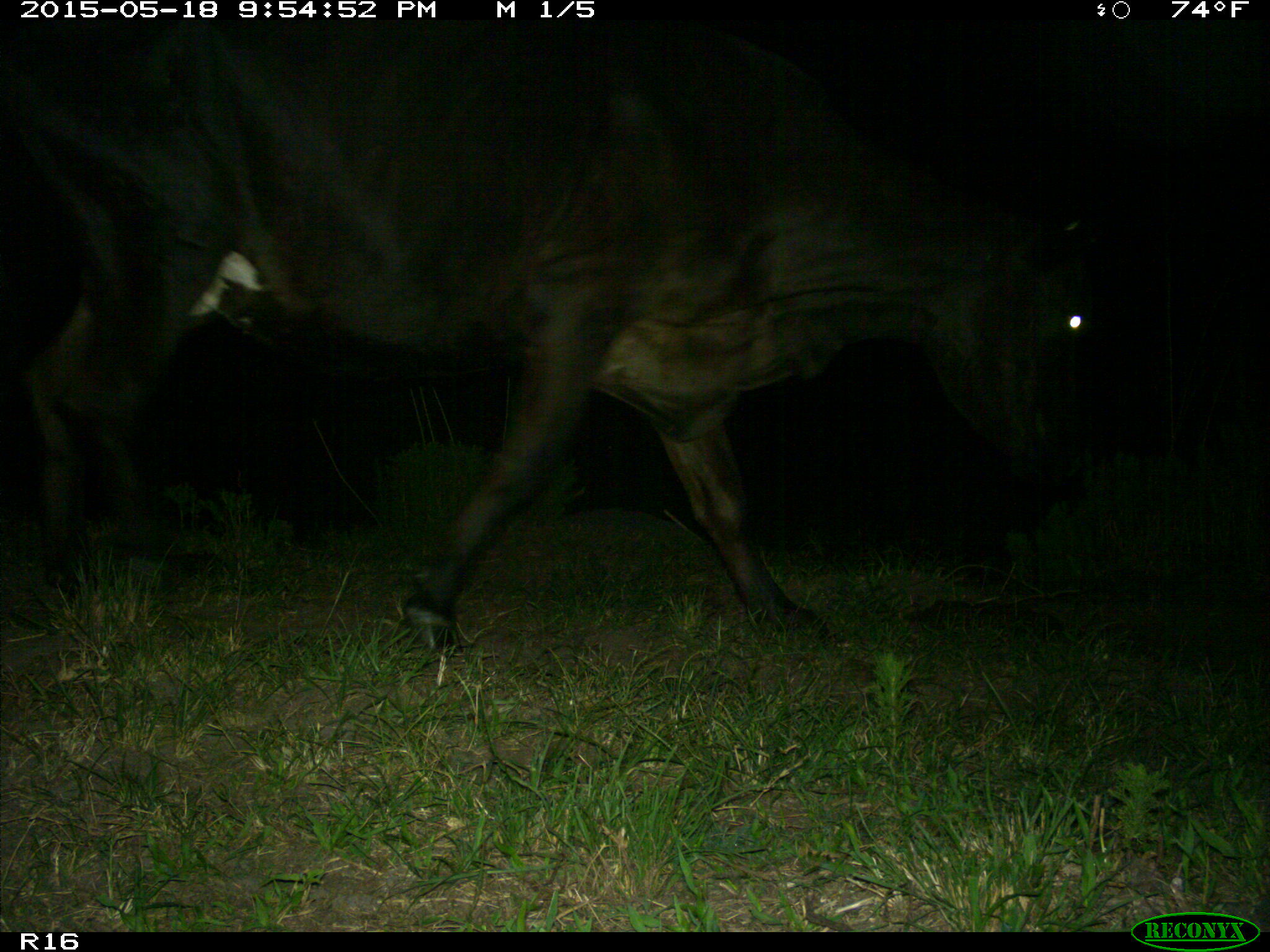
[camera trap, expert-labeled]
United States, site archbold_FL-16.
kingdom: Animalia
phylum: Chordata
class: Mammalia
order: Artiodactyla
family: Bovidae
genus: Bos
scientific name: Bos taurus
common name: domestic cow